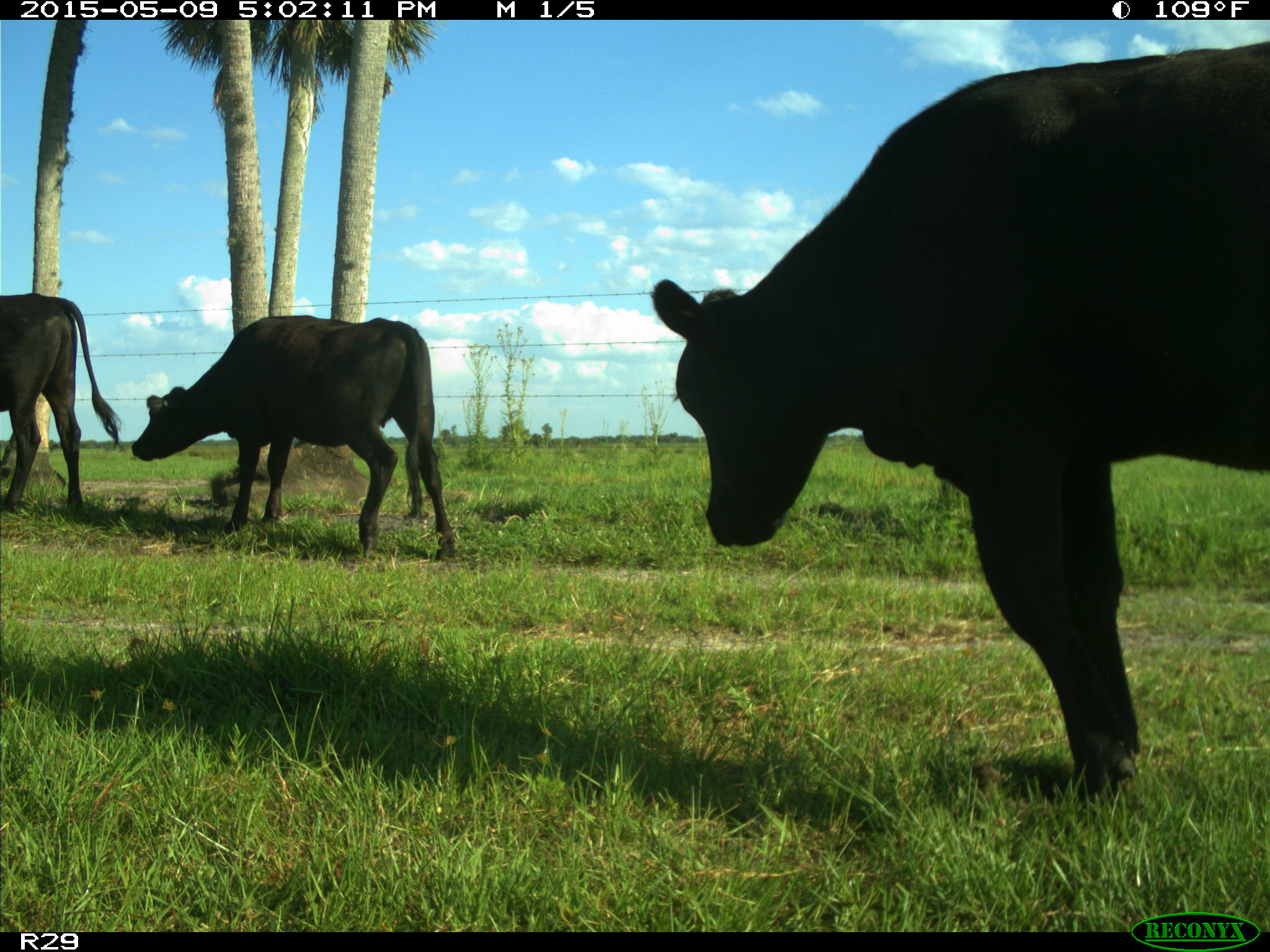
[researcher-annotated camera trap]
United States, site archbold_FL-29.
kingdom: Animalia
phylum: Chordata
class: Mammalia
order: Artiodactyla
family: Bovidae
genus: Bos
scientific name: Bos taurus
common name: domestic cow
Bos taurus (domestic cow).